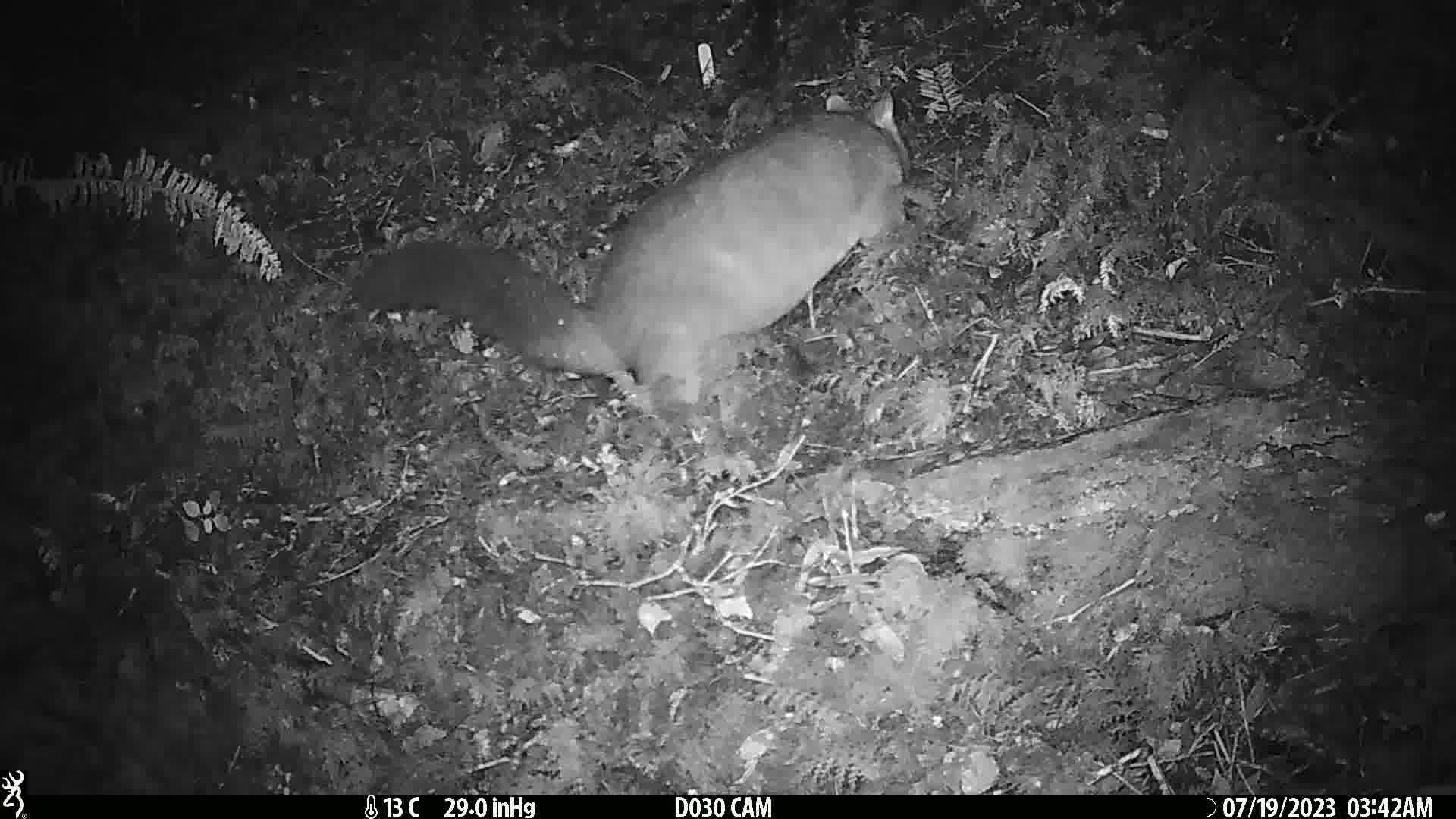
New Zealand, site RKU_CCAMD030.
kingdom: Animalia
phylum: Chordata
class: Mammalia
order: Diprotodontia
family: Phalangeridae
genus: Trichosurus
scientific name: Trichosurus vulpecula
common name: common brushtail possum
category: possum